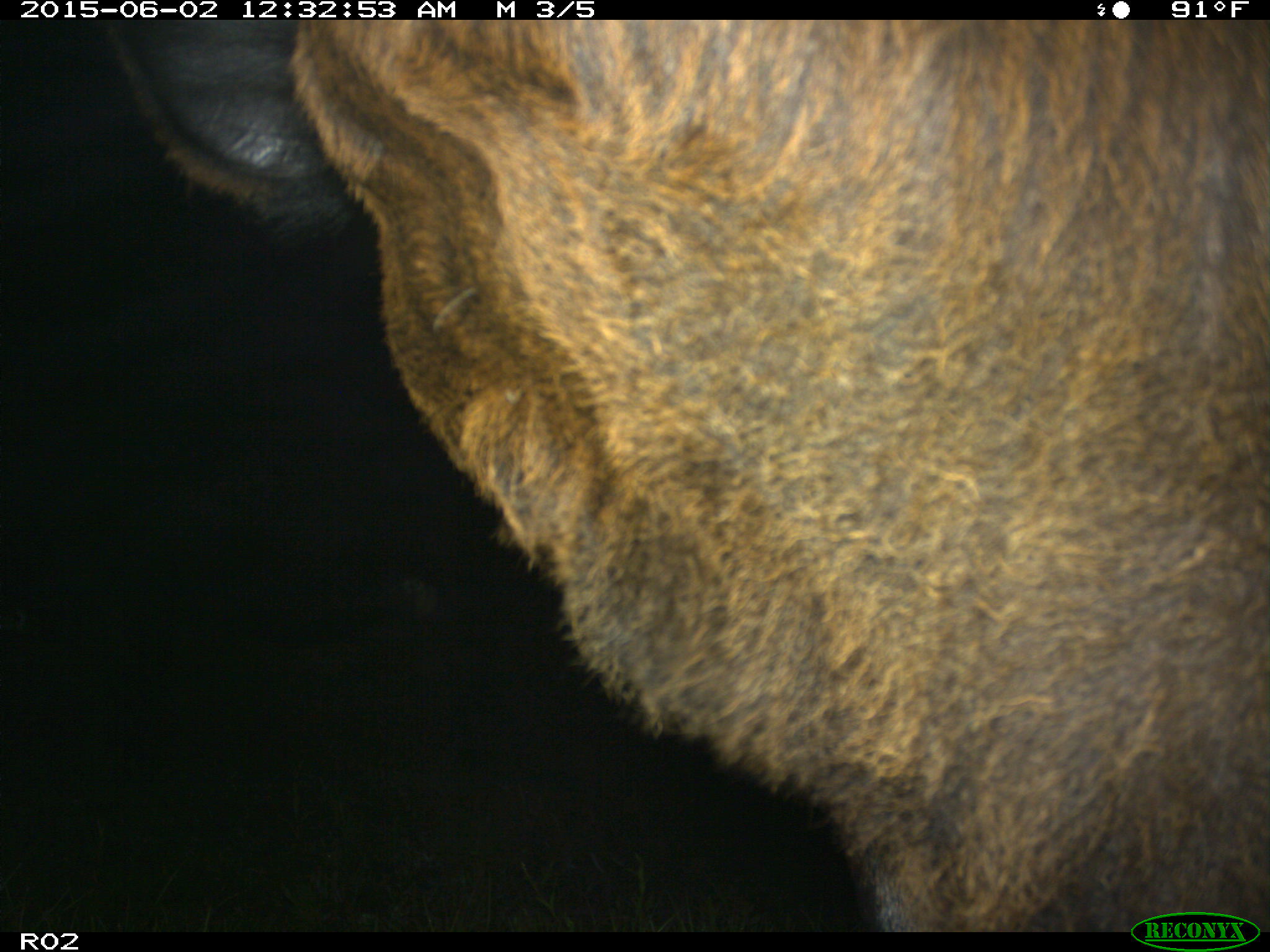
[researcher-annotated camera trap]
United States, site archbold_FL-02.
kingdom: Animalia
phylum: Chordata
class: Mammalia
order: Artiodactyla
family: Bovidae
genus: Bos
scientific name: Bos taurus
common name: domestic cow